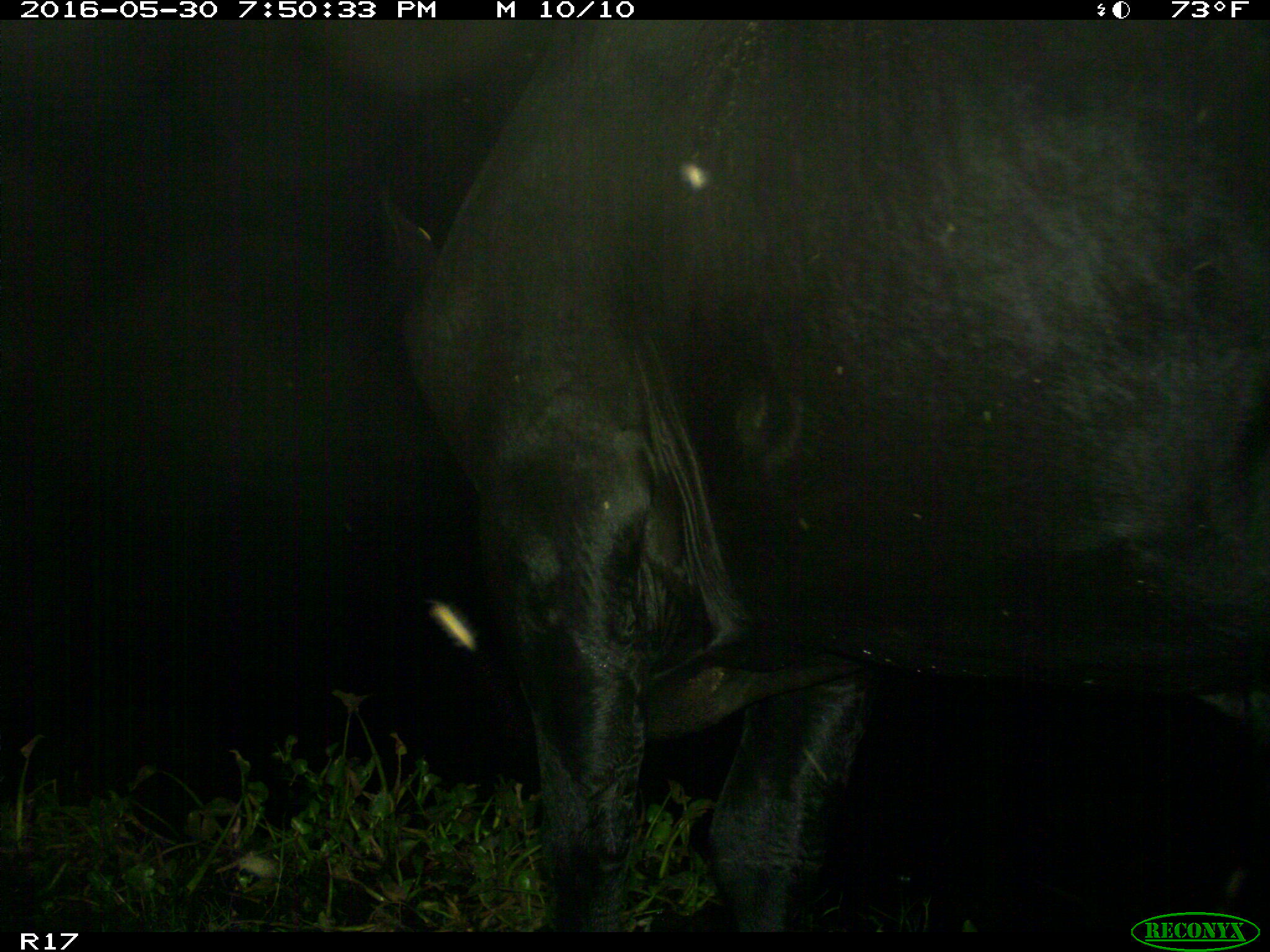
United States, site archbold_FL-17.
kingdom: Animalia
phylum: Chordata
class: Mammalia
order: Artiodactyla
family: Bovidae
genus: Bos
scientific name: Bos taurus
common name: domestic cow